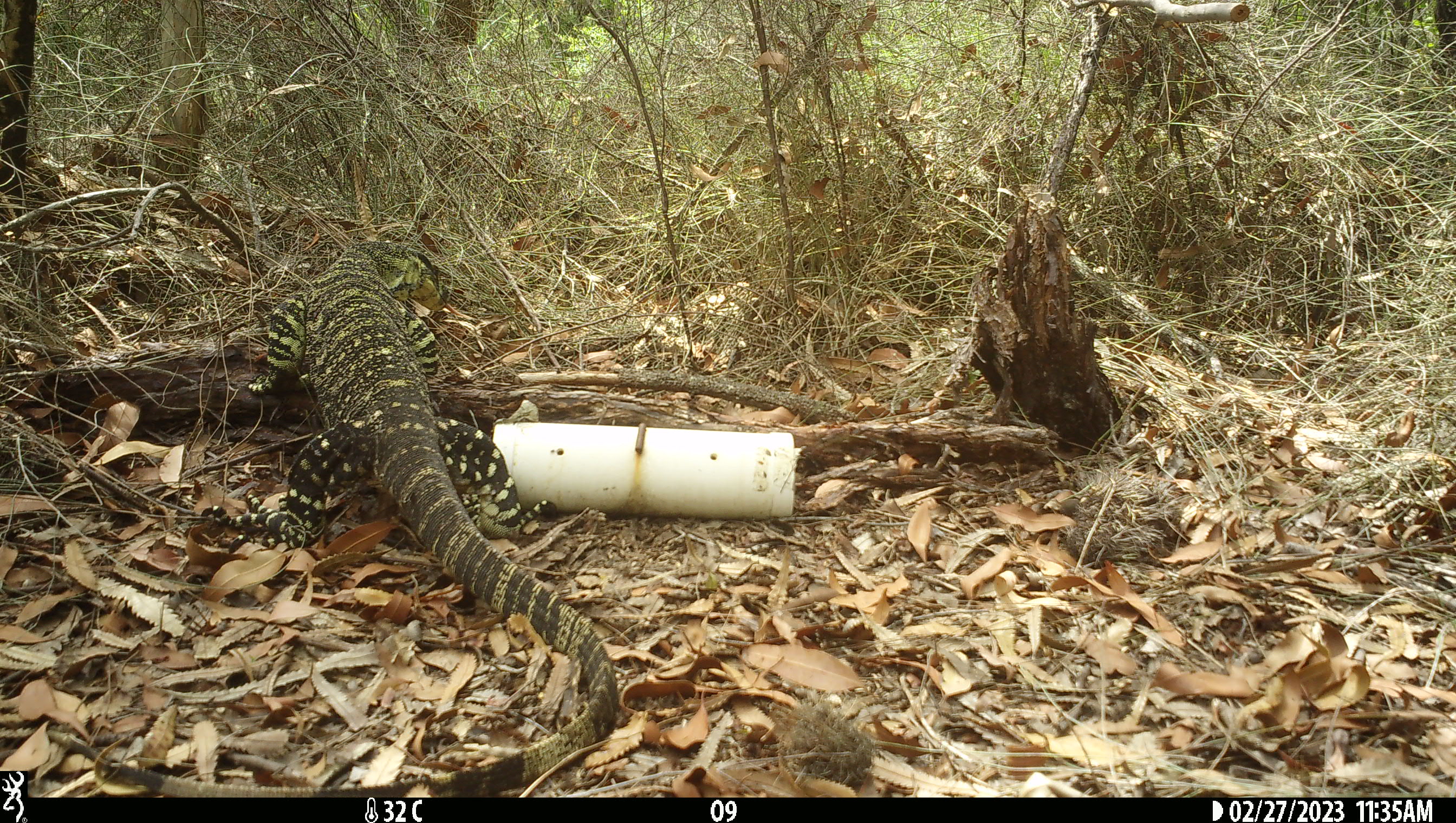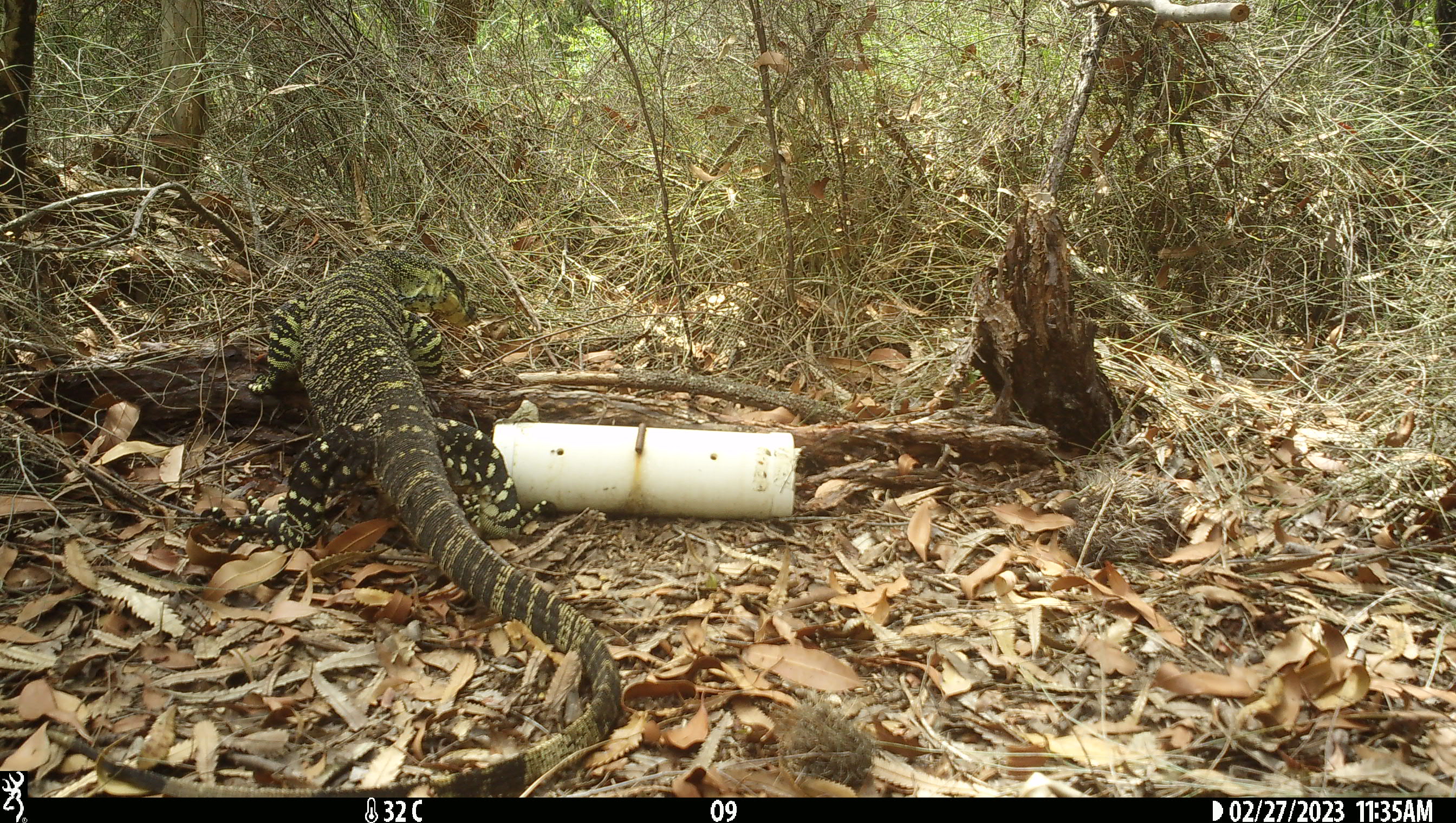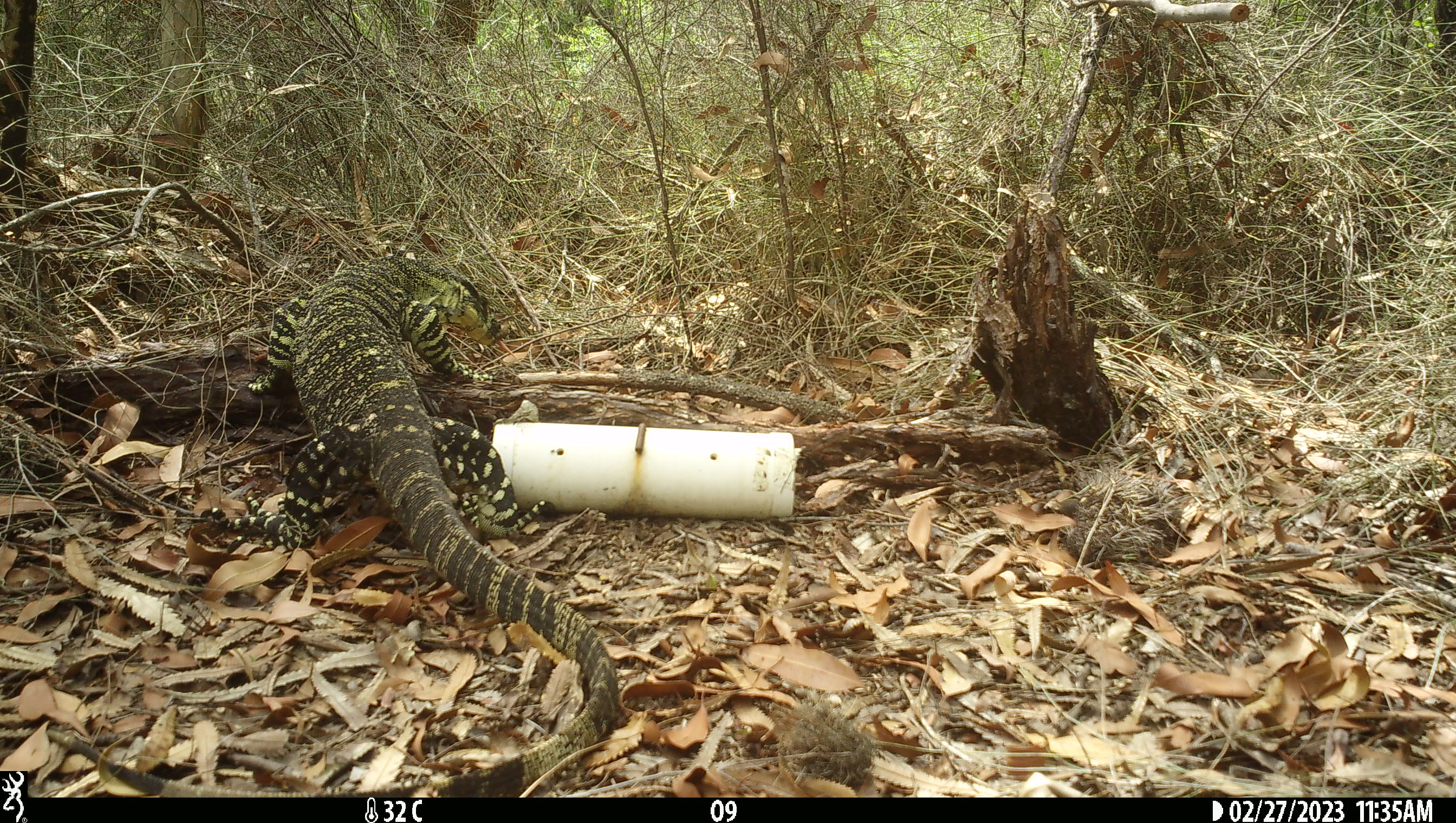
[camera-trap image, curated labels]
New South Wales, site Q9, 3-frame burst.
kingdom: Animalia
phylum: Chordata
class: Reptilia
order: Squamata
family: Varanidae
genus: Varanus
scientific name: Varanus varius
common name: lace monitor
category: goanna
Goanna (lace monitor) (Varanus varius).